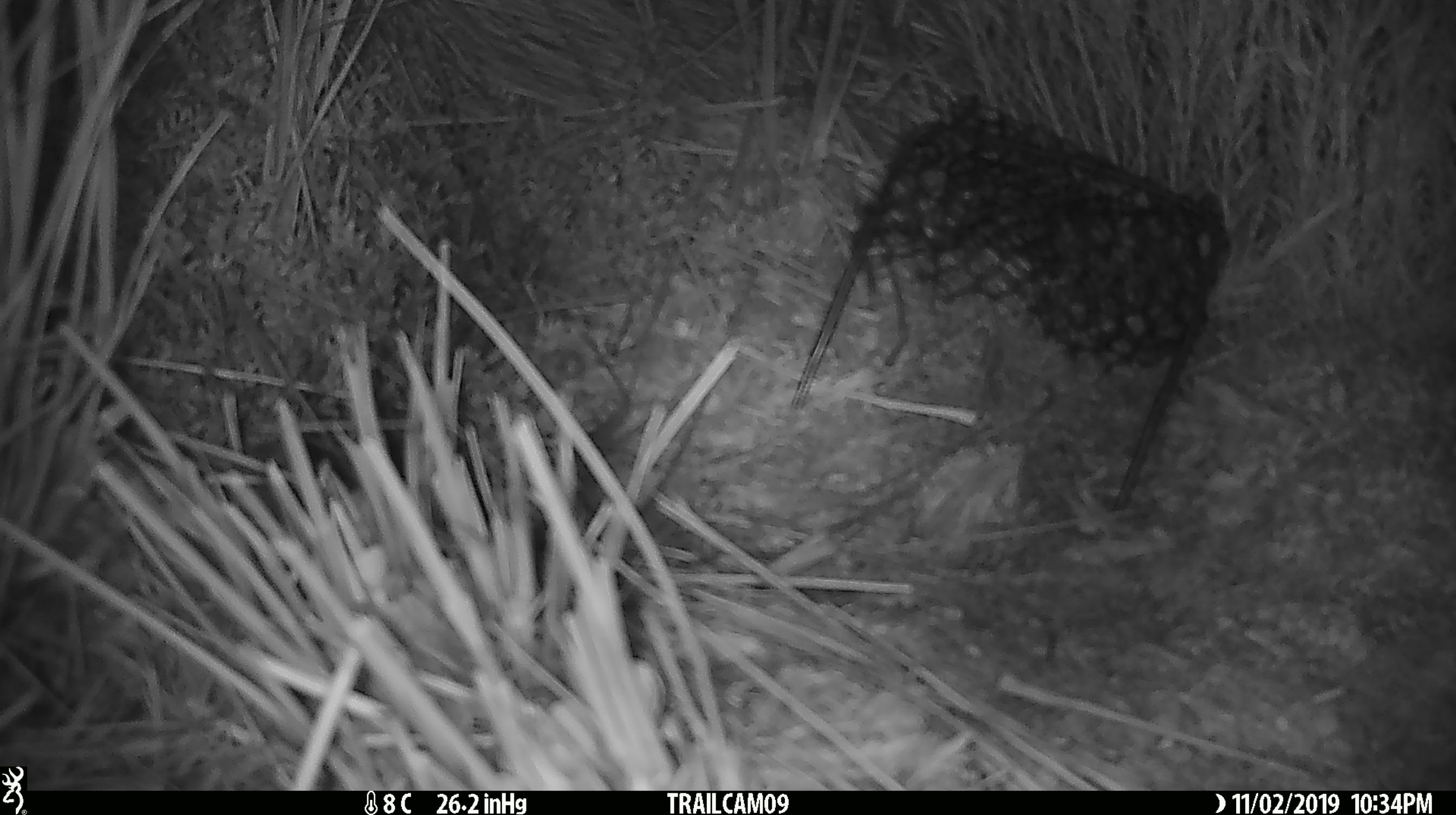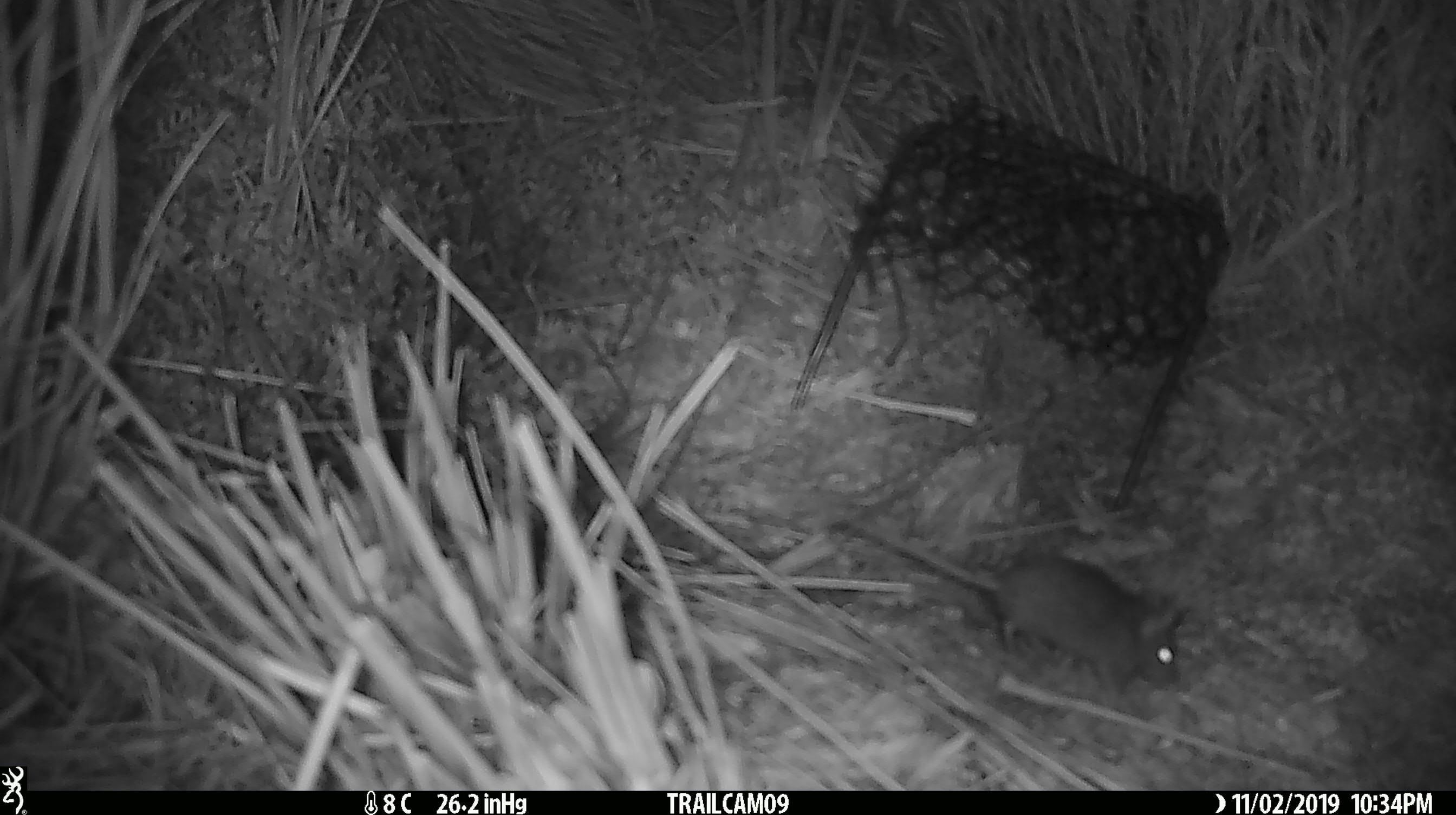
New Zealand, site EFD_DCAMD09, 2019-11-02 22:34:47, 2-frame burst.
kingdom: Animalia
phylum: Chordata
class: Mammalia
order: Rodentia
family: Muridae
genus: Mus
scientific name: Mus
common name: mouse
Mouse (Mus).